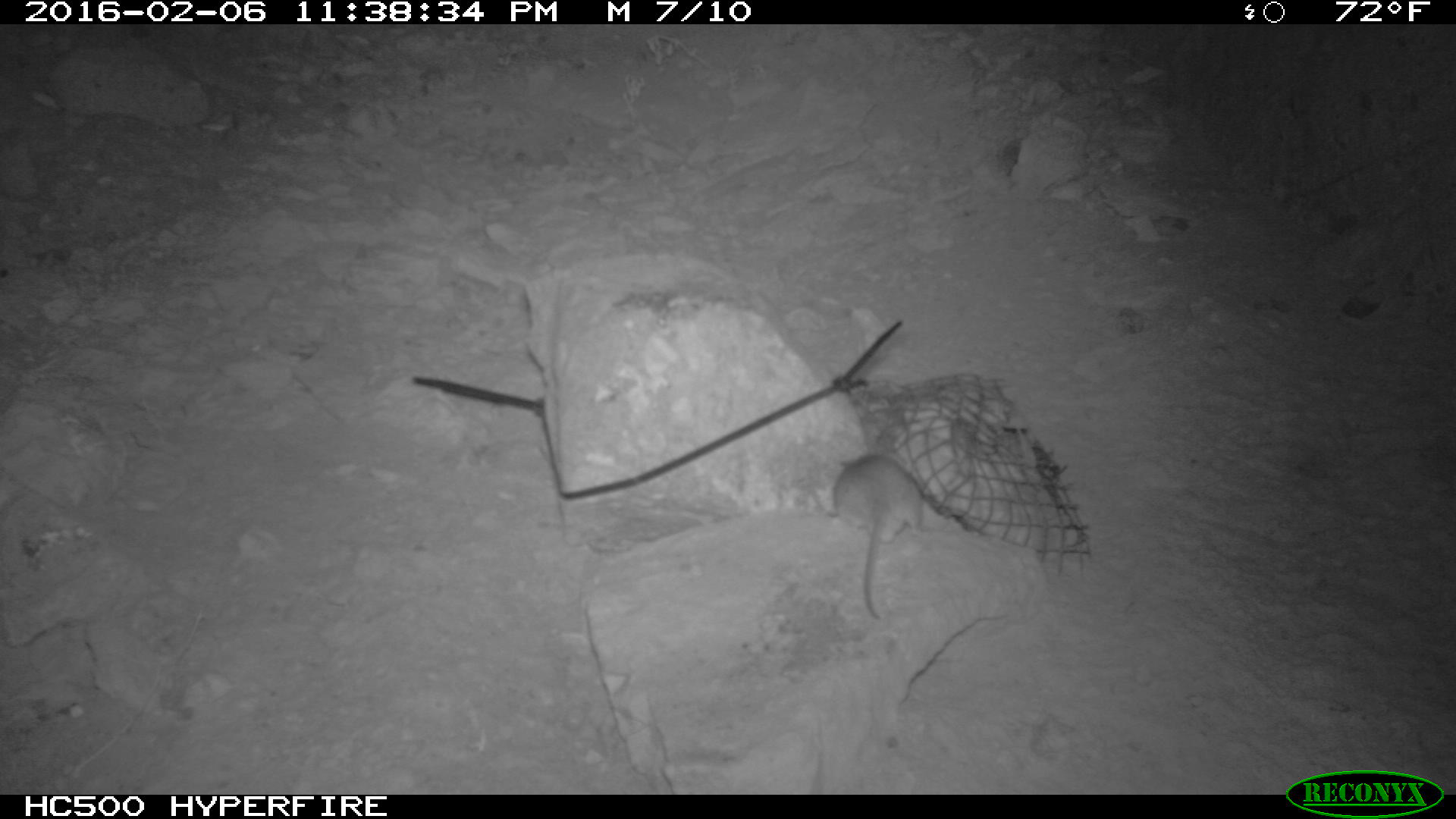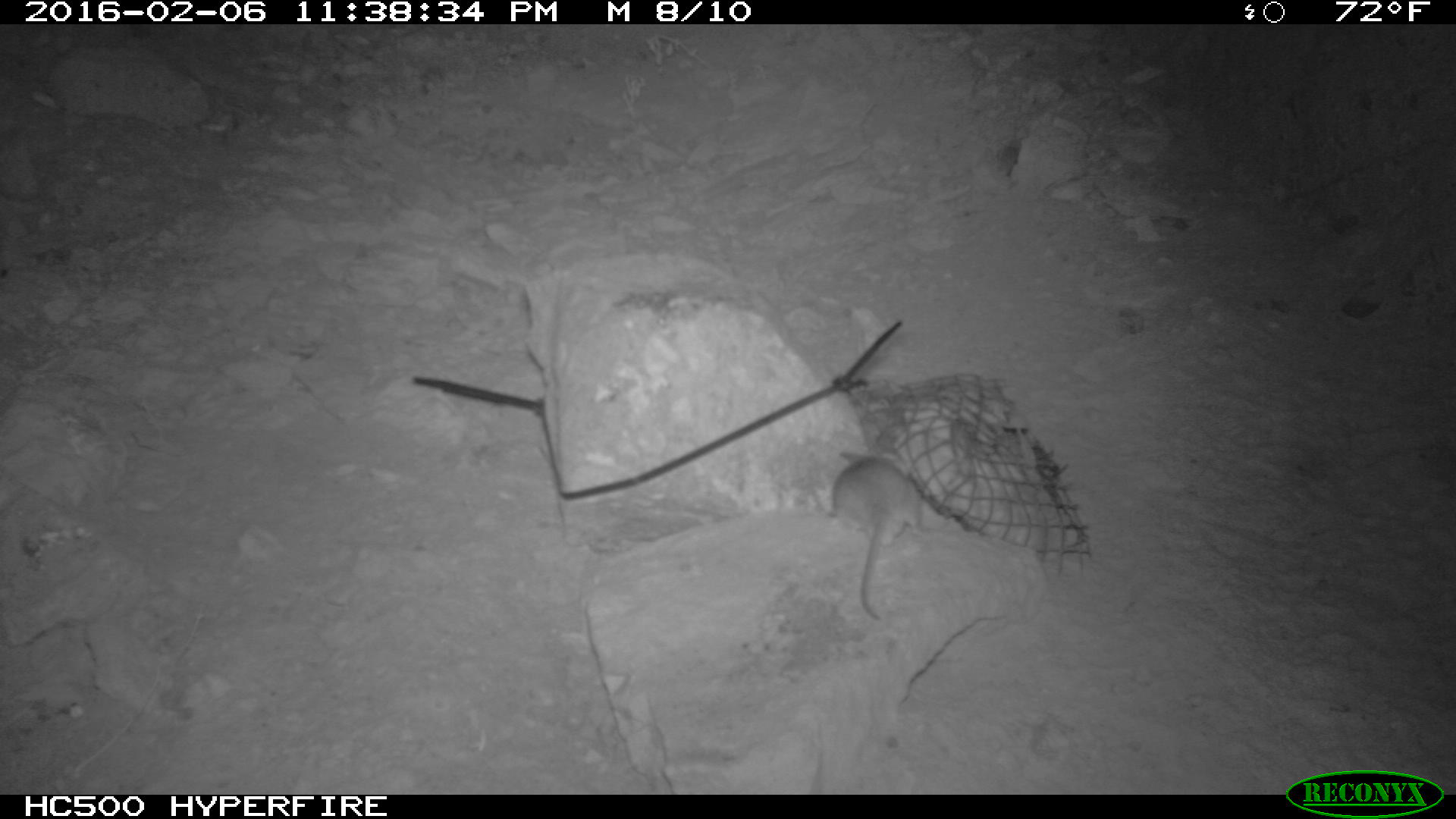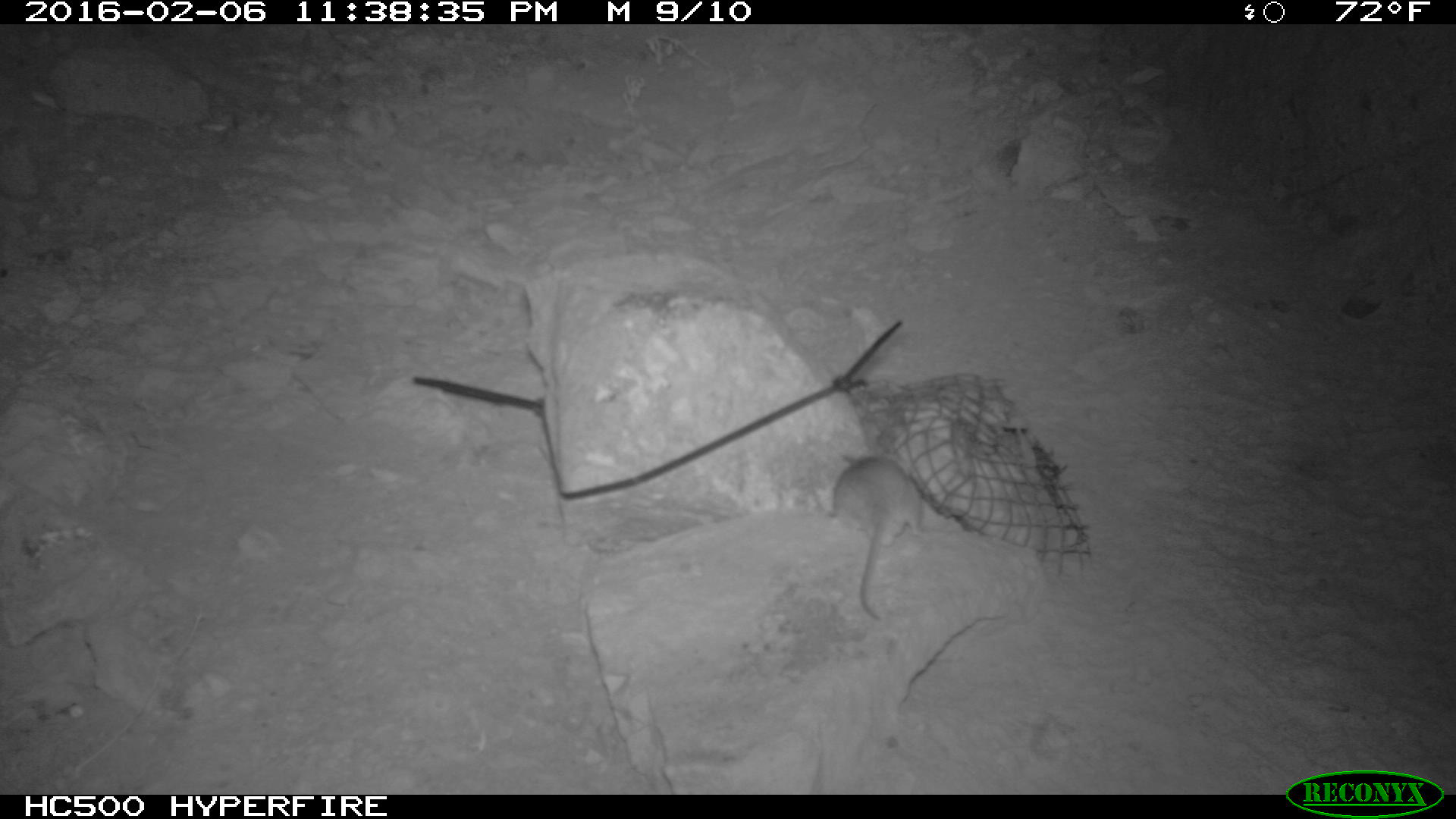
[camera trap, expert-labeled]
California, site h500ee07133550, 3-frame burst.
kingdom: Animalia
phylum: Chordata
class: Mammalia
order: Rodentia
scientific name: Rodentia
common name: rodent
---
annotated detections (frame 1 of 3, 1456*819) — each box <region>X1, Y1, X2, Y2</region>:
rodent: <region>828, 444, 927, 624</region>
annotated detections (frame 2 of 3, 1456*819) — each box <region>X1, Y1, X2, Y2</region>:
rodent: <region>830, 440, 924, 620</region>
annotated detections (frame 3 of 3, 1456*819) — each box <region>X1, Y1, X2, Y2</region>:
rodent: <region>830, 450, 924, 620</region>